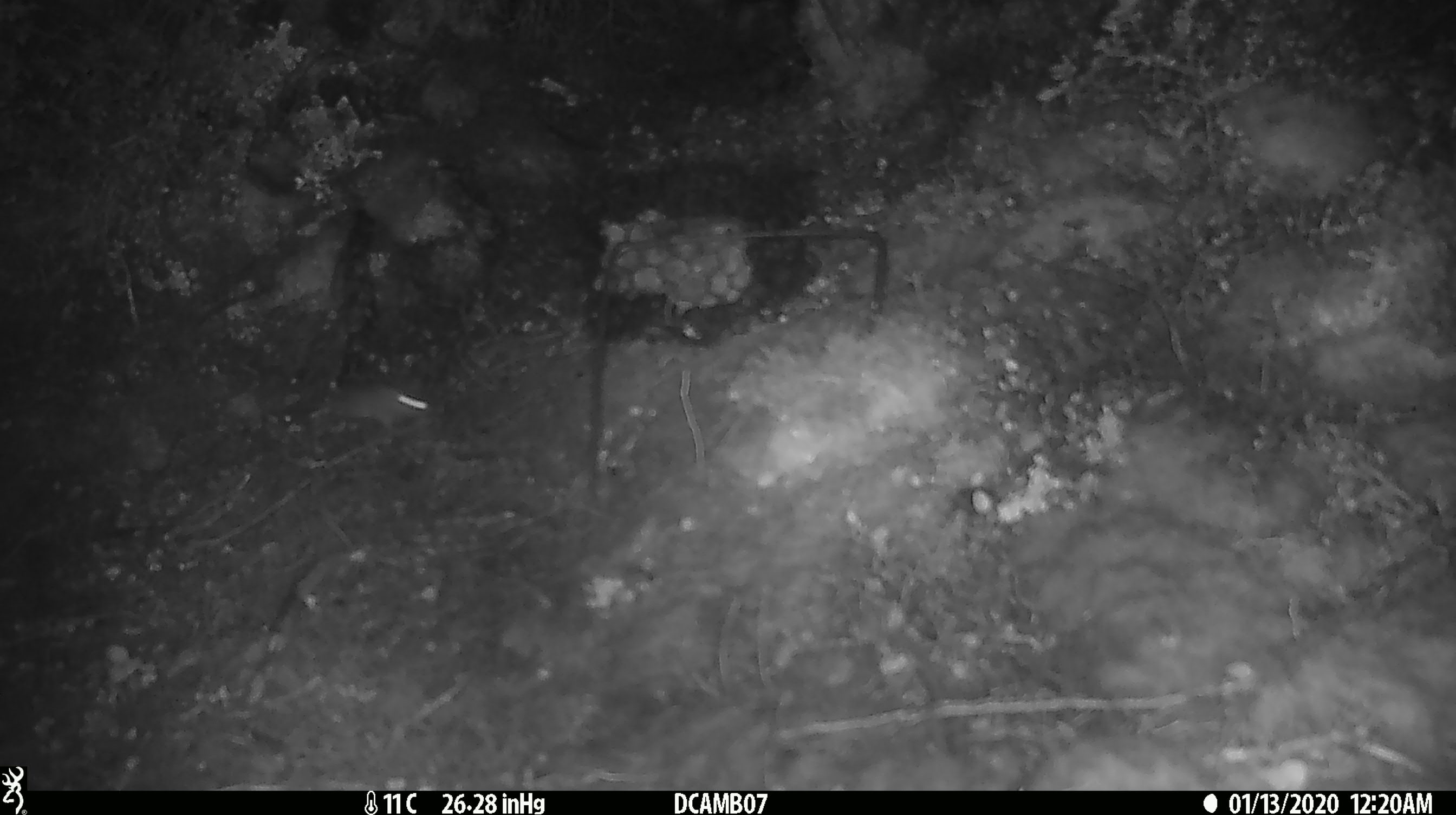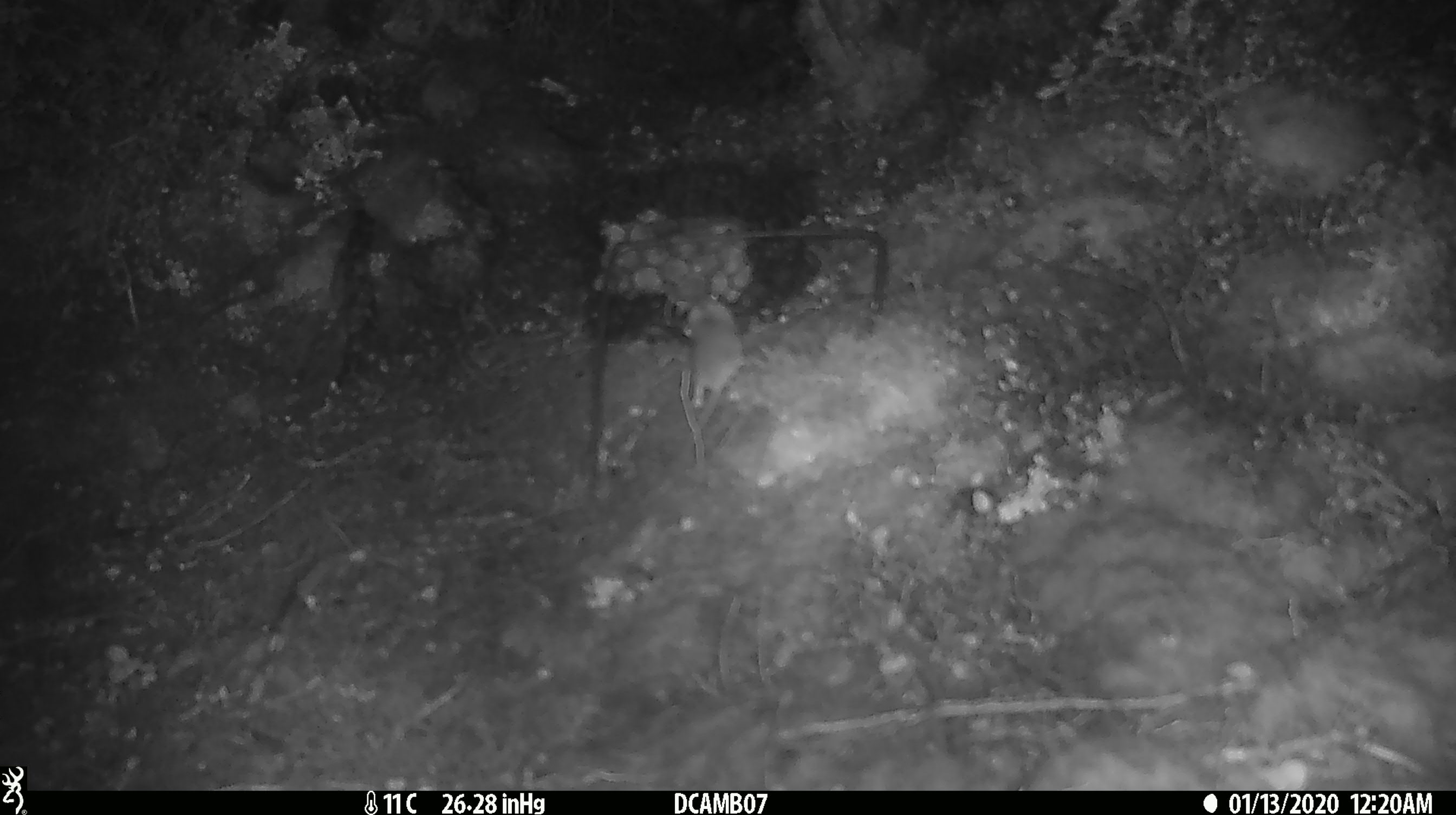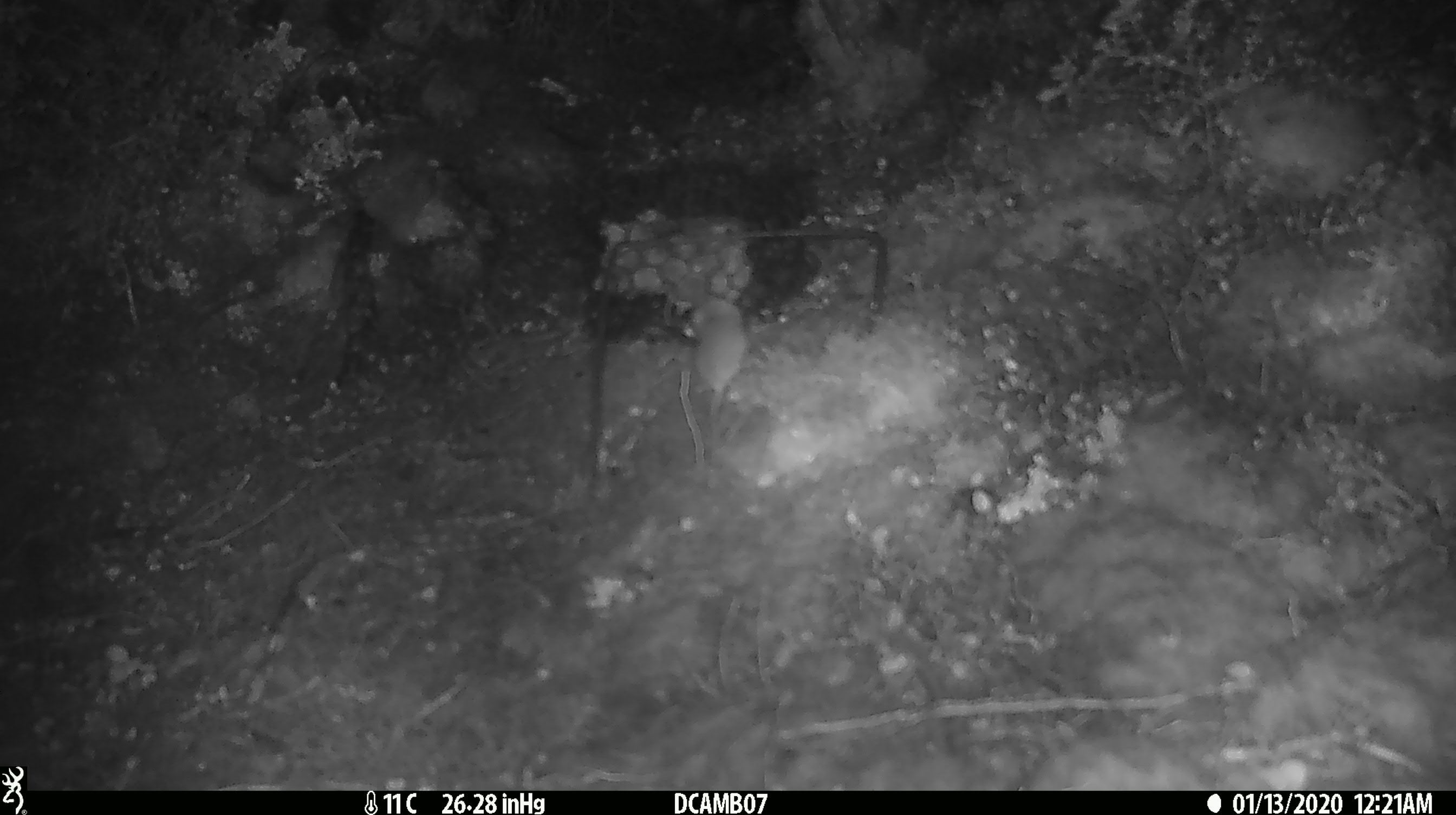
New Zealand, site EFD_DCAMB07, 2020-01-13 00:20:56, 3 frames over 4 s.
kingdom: Animalia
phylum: Chordata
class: Mammalia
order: Rodentia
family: Muridae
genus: Mus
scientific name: Mus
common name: mouse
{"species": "mouse (Mus)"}